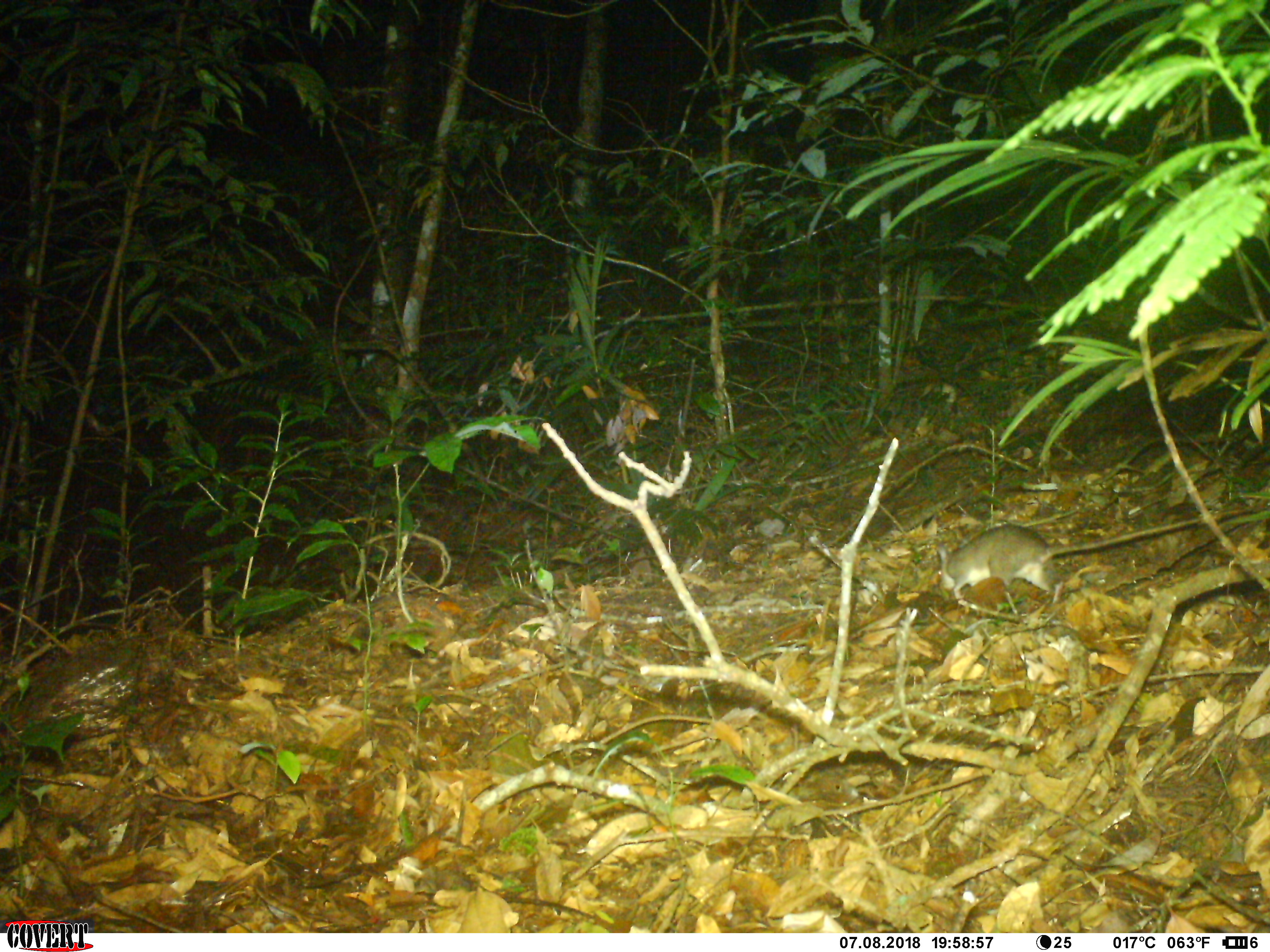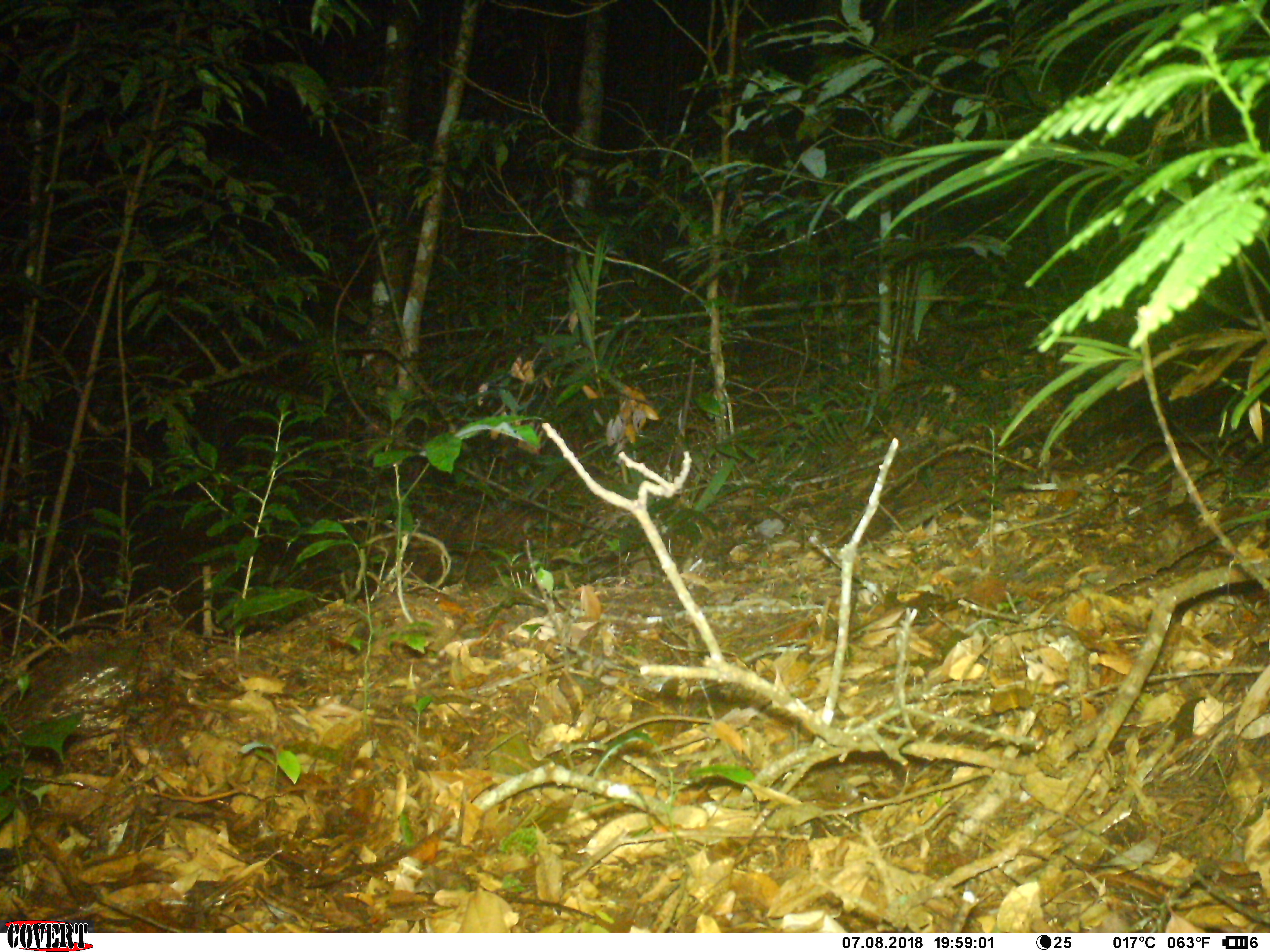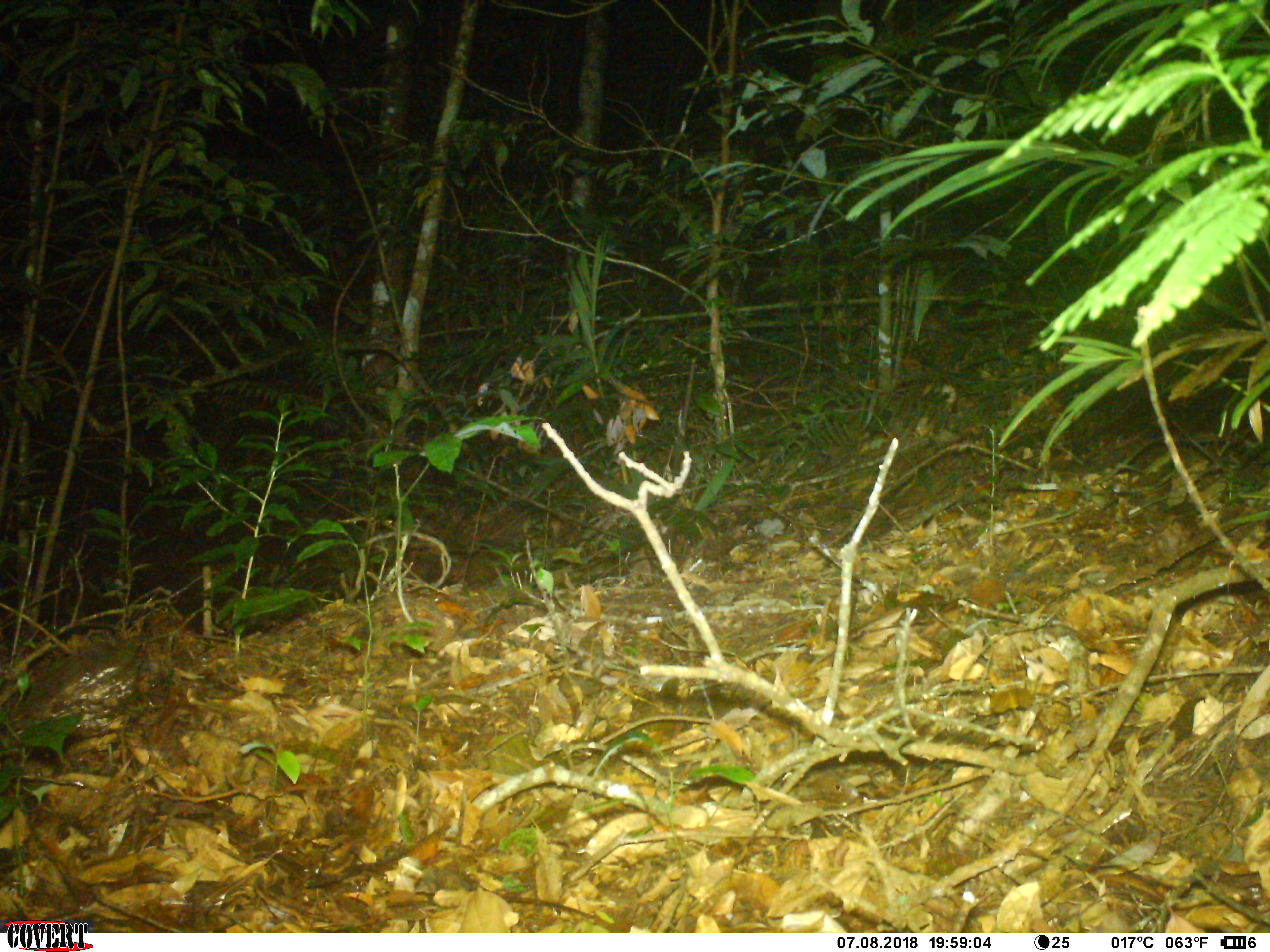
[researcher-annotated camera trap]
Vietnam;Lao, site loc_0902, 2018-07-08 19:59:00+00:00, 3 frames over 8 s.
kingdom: Animalia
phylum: Chordata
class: Mammalia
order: Rodentia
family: Muridae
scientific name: Muridae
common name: old-world mice and rats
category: unidentified murid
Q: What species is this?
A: Unidentified murid (old-world mice and rats) (Muridae).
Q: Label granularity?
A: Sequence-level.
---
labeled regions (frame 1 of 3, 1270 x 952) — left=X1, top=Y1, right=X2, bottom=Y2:
unidentified murid: left=934, top=513, right=1201, bottom=602